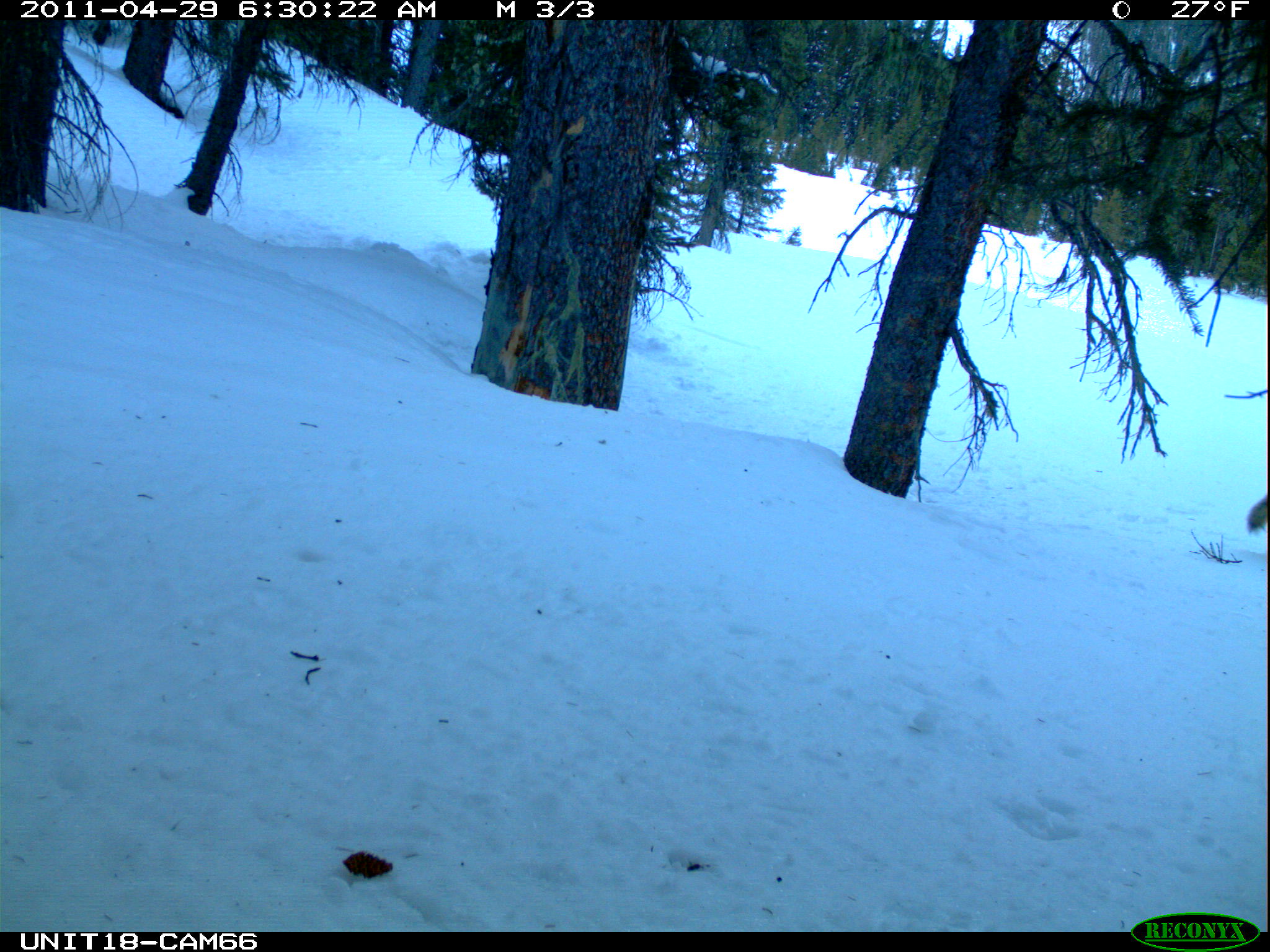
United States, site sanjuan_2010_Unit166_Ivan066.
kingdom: Animalia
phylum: Chordata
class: Mammalia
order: Carnivora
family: Canidae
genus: Canis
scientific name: Canis latrans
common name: coyote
Canis latrans (coyote).